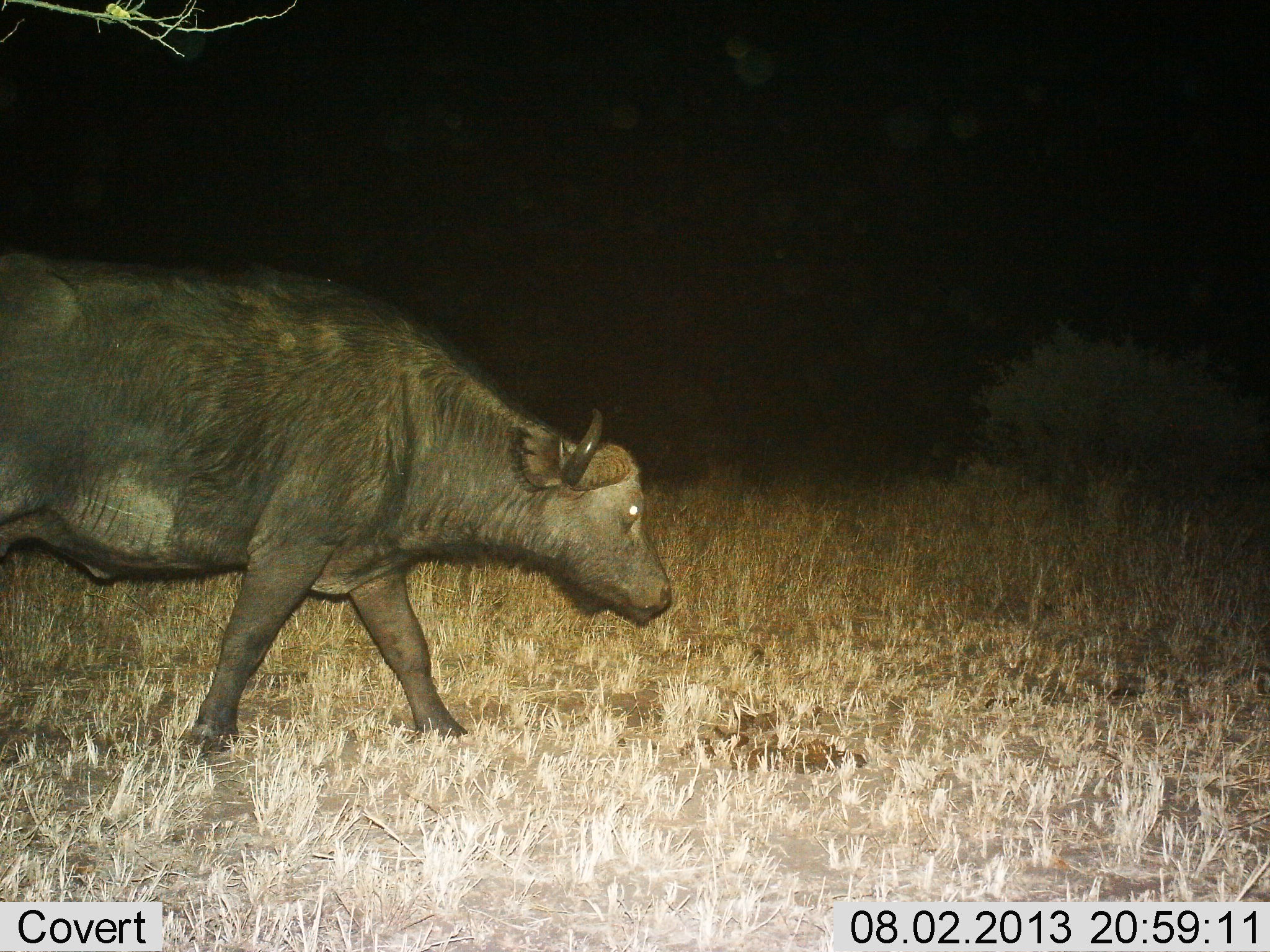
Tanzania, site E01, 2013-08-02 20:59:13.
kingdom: Animalia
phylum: Chordata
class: Mammalia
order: Artiodactyla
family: Bovidae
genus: Syncerus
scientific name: Syncerus caffer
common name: cape buffalo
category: buffalo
Buffalo (cape buffalo) (Syncerus caffer), count 1. Behavior (volunteer vote fractions): standing 0%, resting 0%, moving 100%, interacting 0%. Young present (vote fraction): 0%. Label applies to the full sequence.